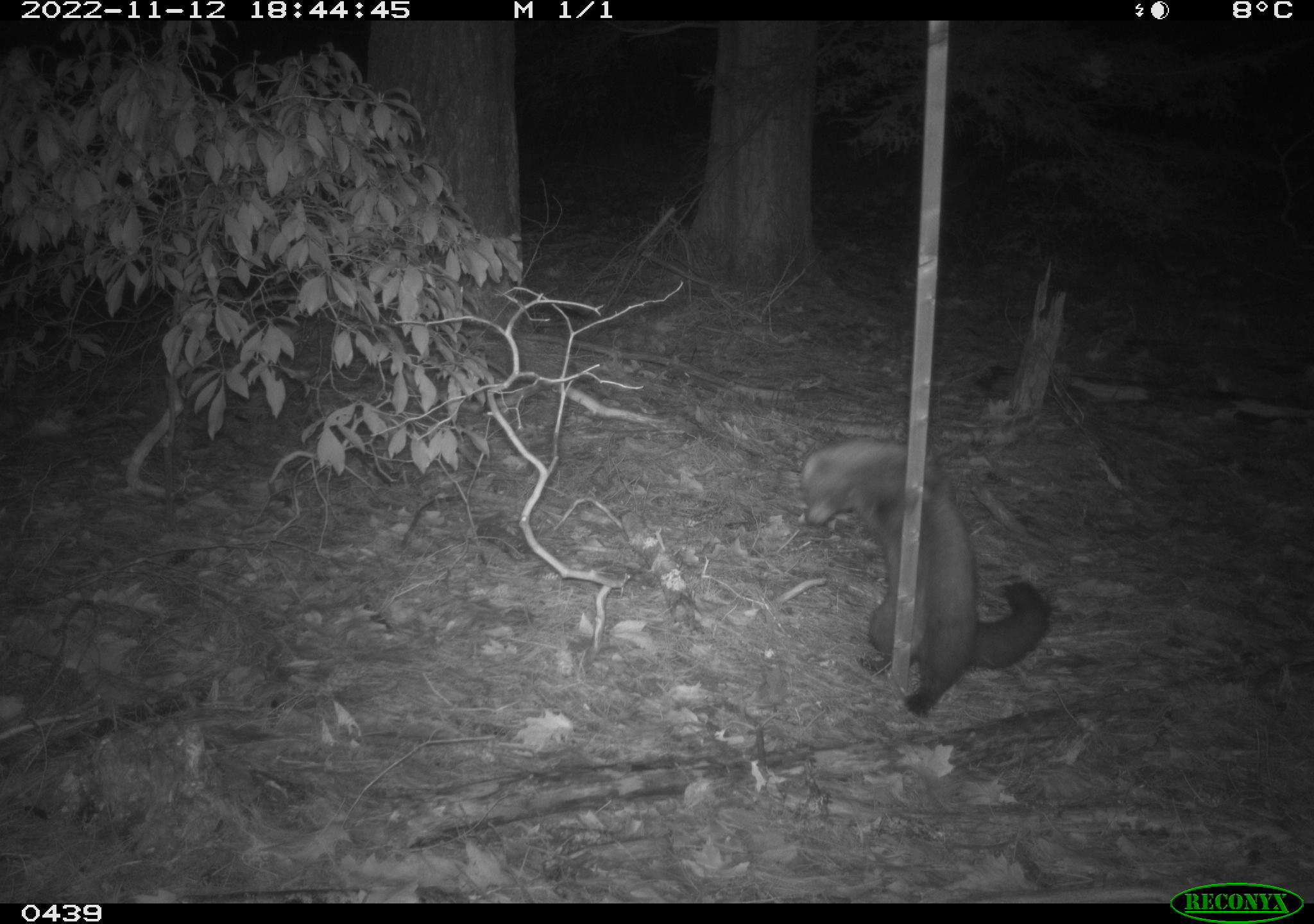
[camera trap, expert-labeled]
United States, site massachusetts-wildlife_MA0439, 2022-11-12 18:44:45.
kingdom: Animalia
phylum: Chordata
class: Mammalia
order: Carnivora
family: Mustelidae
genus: Pekania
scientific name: Pekania pennanti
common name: fisher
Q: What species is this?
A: Fisher (Pekania pennanti).